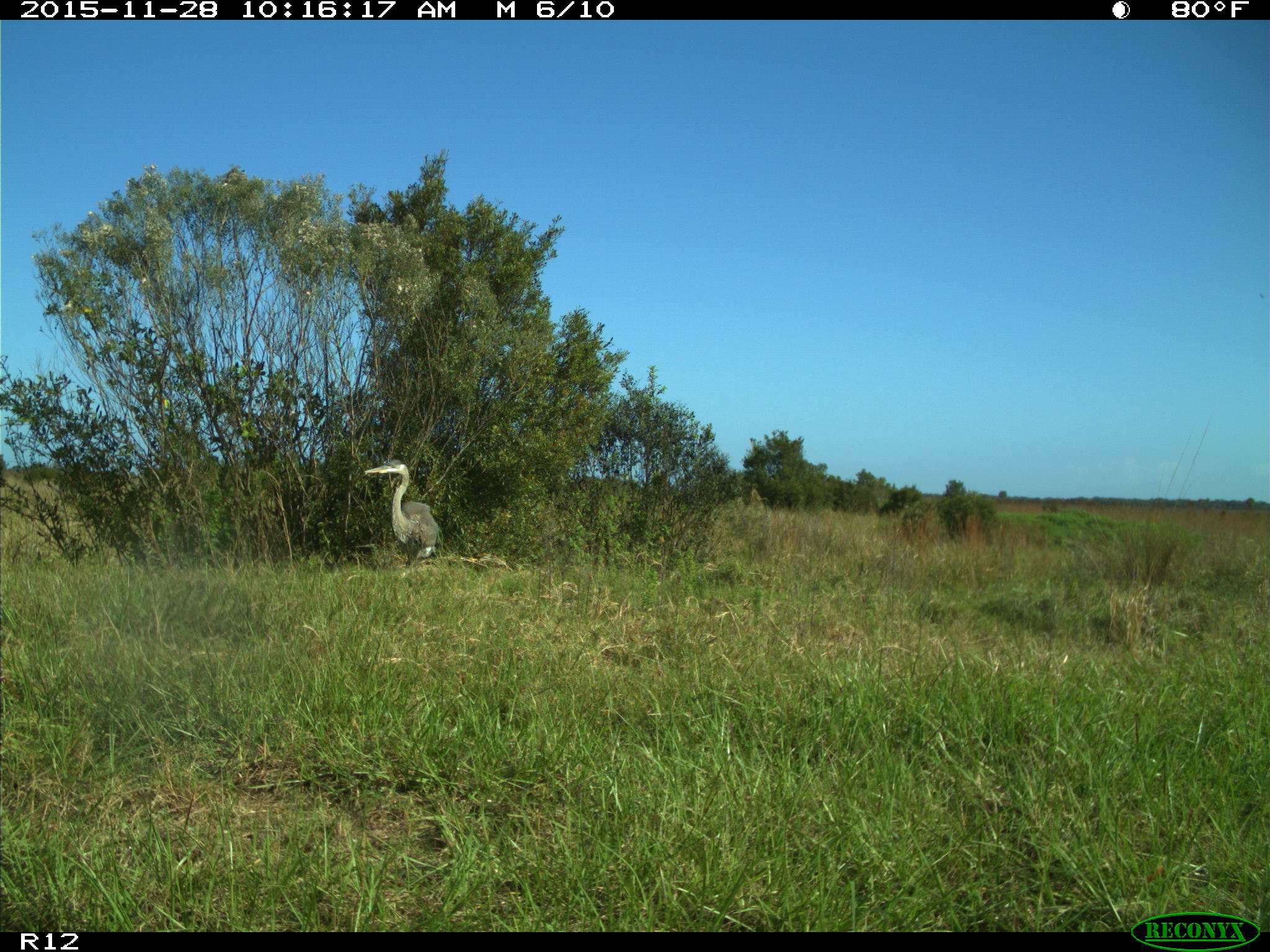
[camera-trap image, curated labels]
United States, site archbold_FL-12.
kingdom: Animalia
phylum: Chordata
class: Aves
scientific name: Aves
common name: birds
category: unidentified bird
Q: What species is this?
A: Unidentified bird (birds) (Aves).